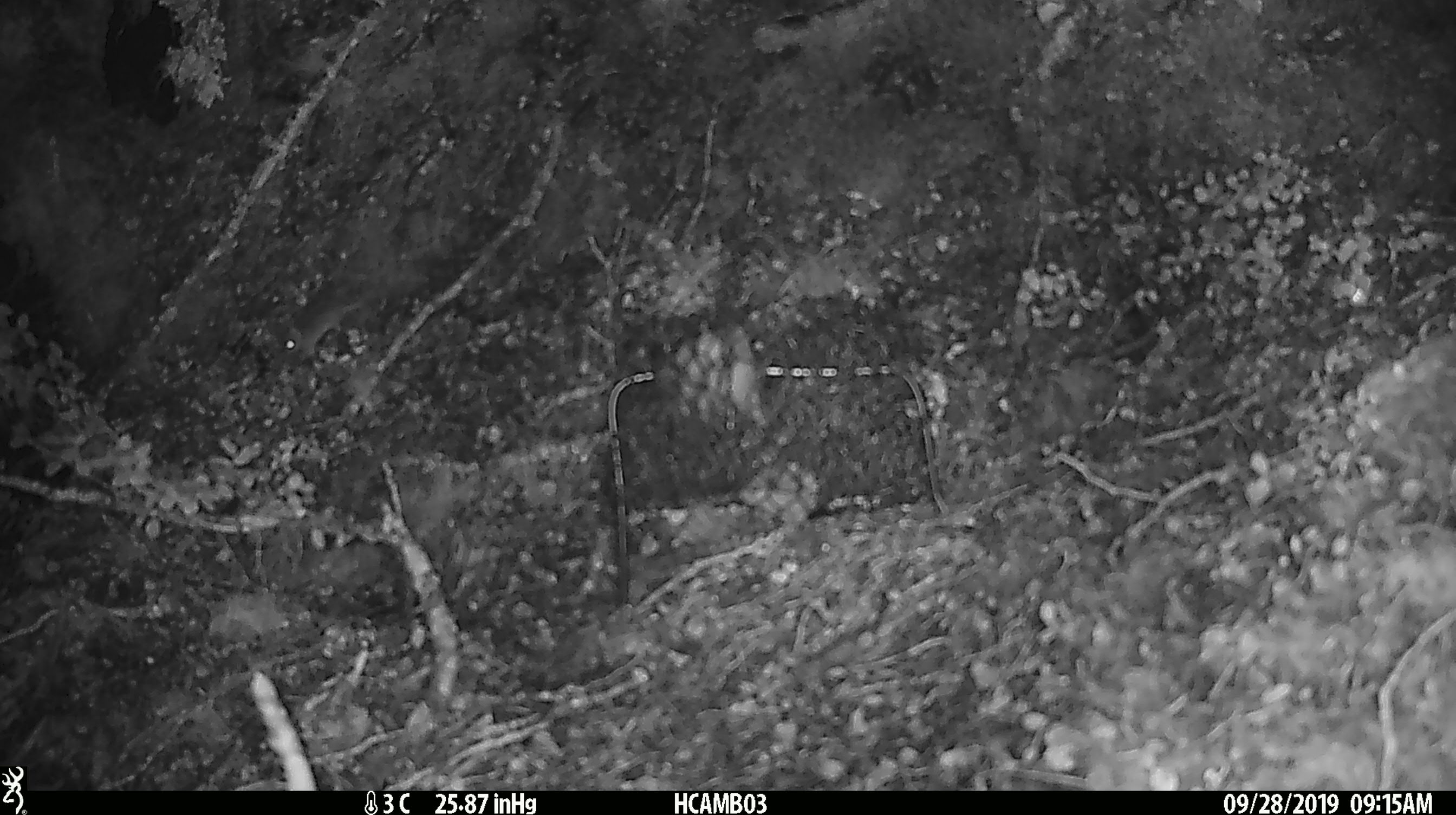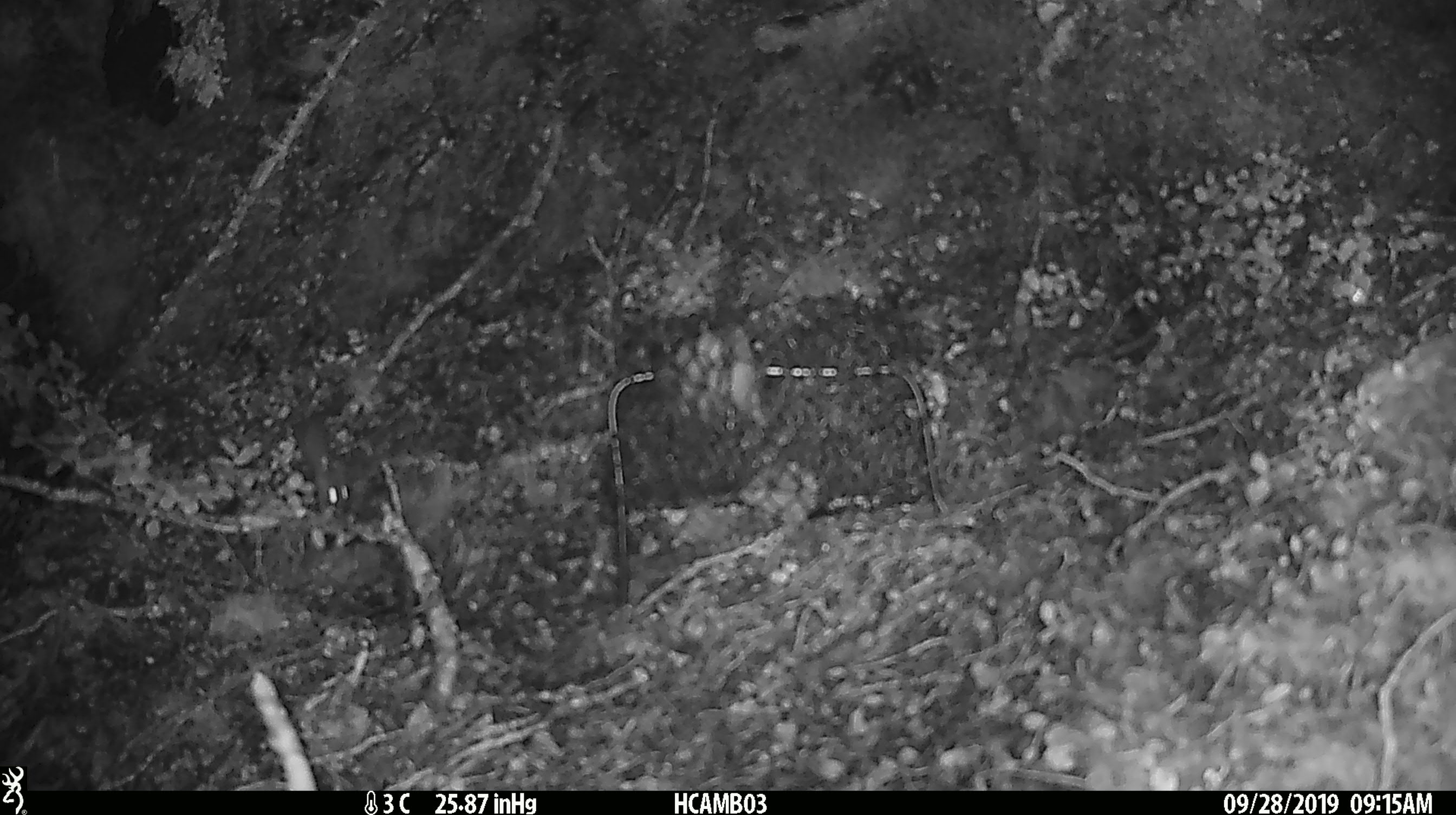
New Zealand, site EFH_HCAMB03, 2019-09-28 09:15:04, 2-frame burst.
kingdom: Animalia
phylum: Chordata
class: Mammalia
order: Rodentia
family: Muridae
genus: Mus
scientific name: Mus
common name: mouse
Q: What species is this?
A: Mouse (Mus).